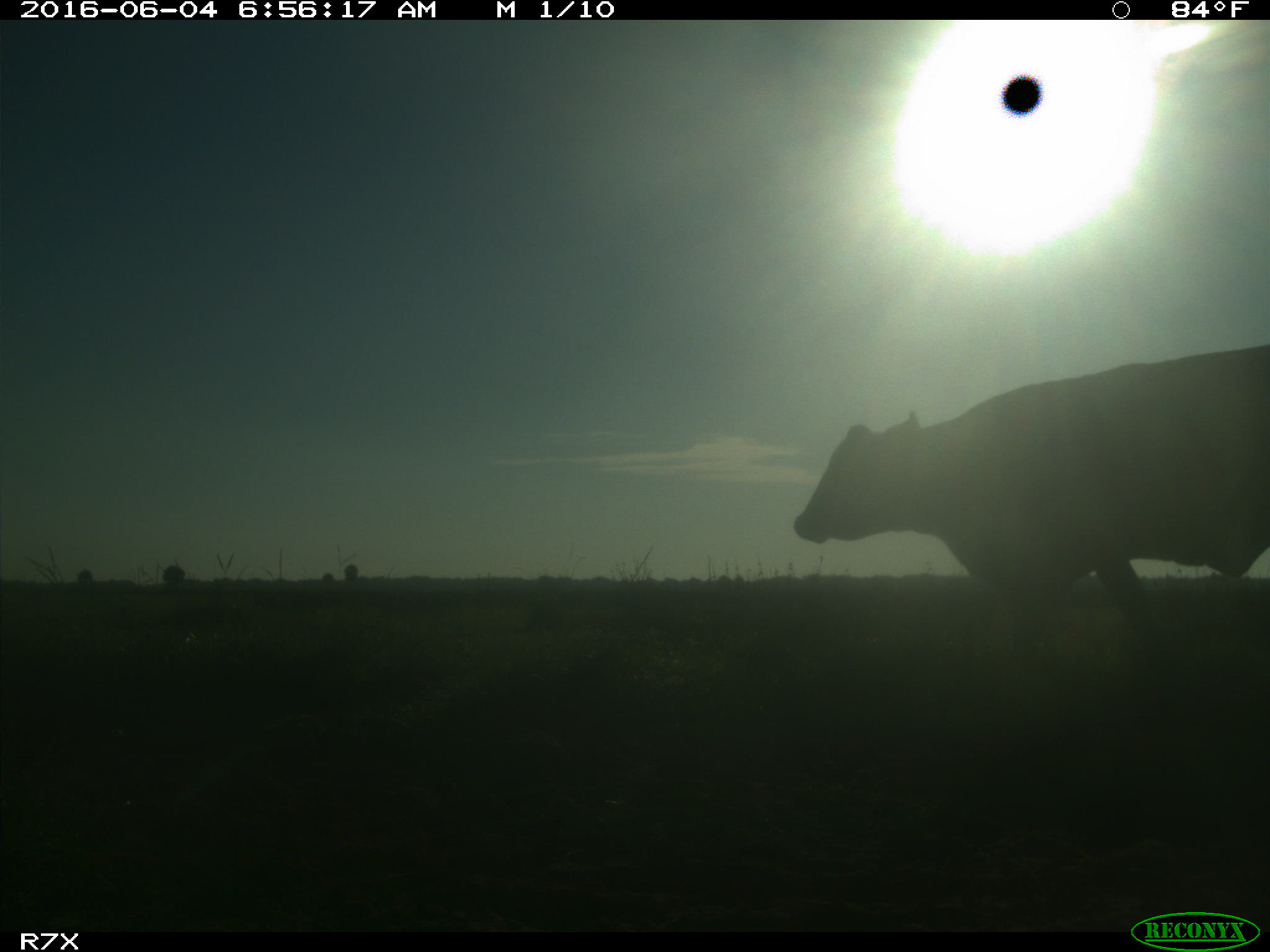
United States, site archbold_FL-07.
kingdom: Animalia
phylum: Chordata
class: Mammalia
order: Artiodactyla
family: Bovidae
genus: Bos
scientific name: Bos taurus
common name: domestic cow